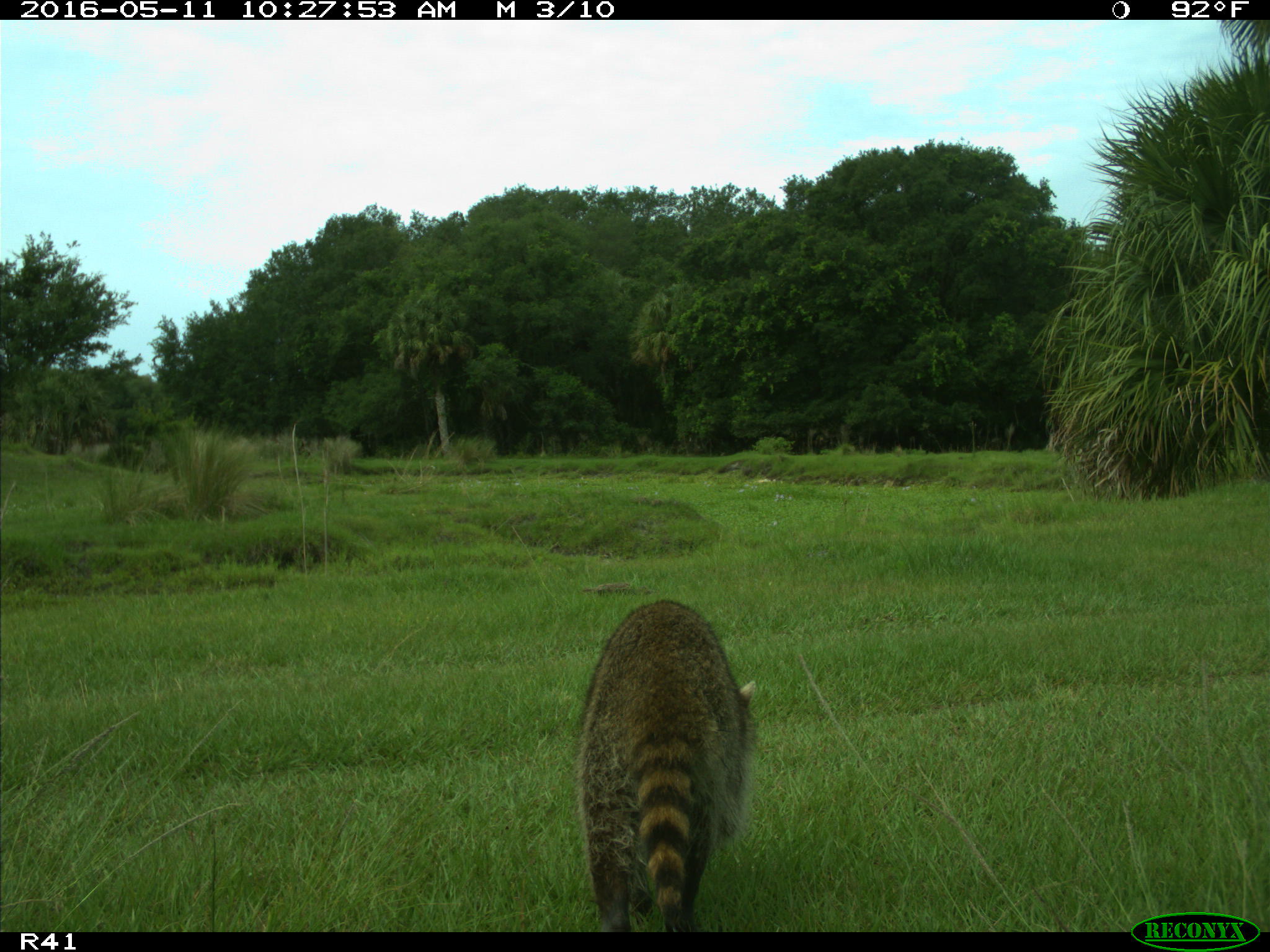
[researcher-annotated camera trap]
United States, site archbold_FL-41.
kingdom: Animalia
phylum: Chordata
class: Mammalia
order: Carnivora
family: Procyonidae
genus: Procyon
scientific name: Procyon lotor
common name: common raccoon